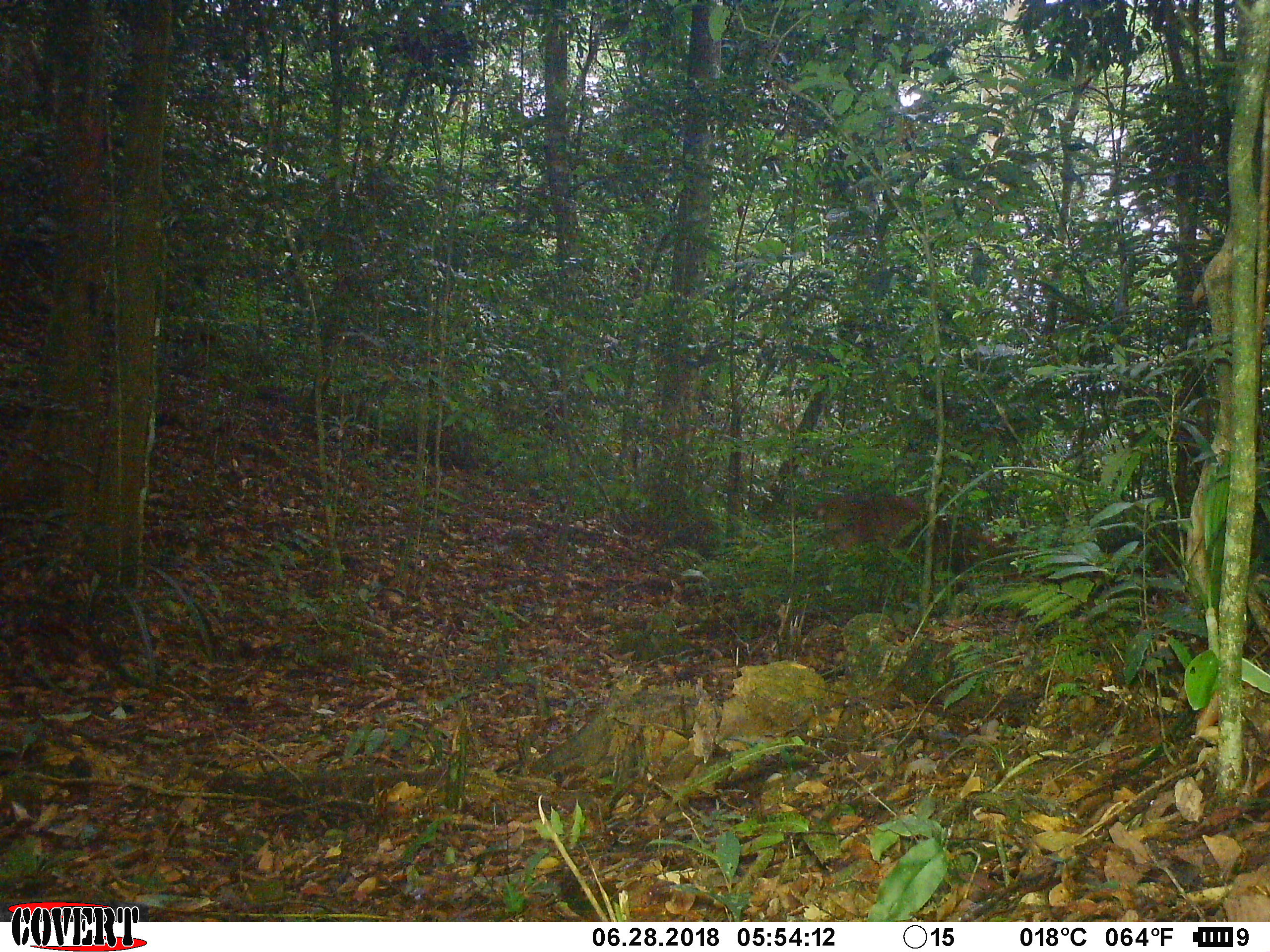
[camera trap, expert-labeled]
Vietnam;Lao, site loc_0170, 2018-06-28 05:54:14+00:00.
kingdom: Animalia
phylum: Chordata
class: Mammalia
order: Artiodactyla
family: Cervidae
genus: Muntiacus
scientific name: Muntiacus vuquangensis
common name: large-antlered muntjac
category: large antlered muntjac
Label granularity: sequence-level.